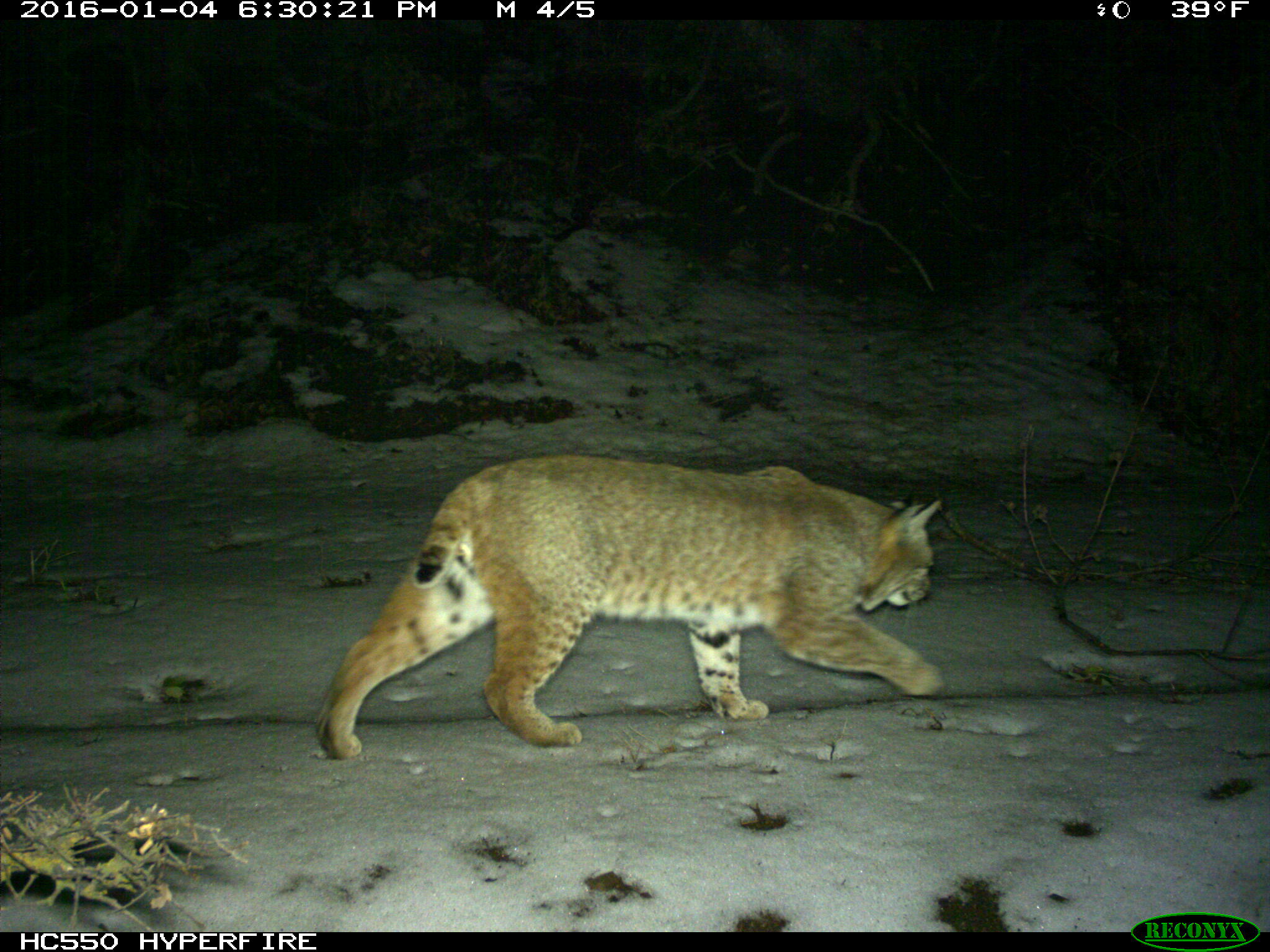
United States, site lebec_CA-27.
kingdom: Animalia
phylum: Chordata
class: Mammalia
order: Carnivora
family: Felidae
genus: Lynx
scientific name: Lynx rufus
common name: bobcat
Lynx rufus (bobcat).